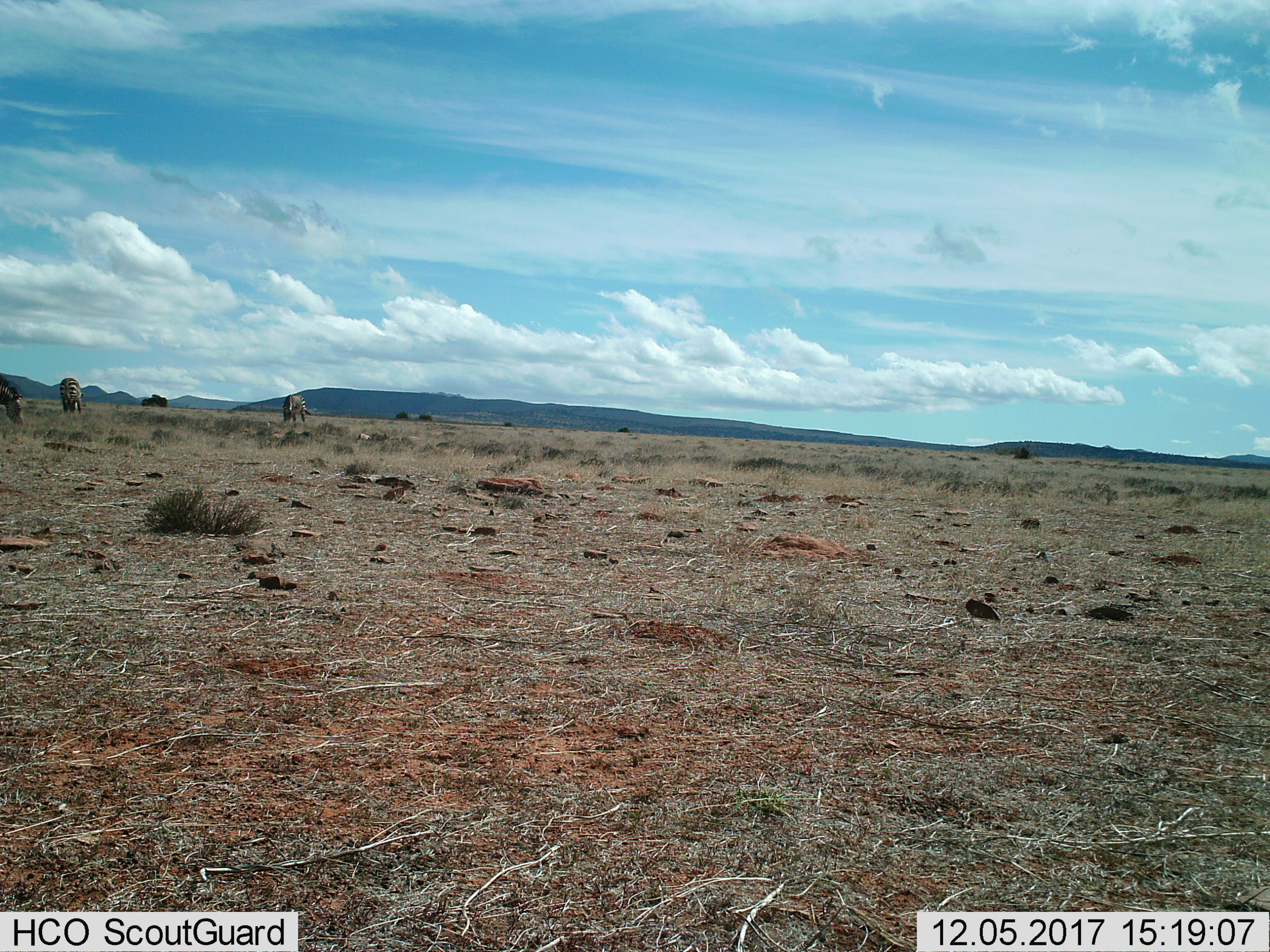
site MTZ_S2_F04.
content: unidentified animal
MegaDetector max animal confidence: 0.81